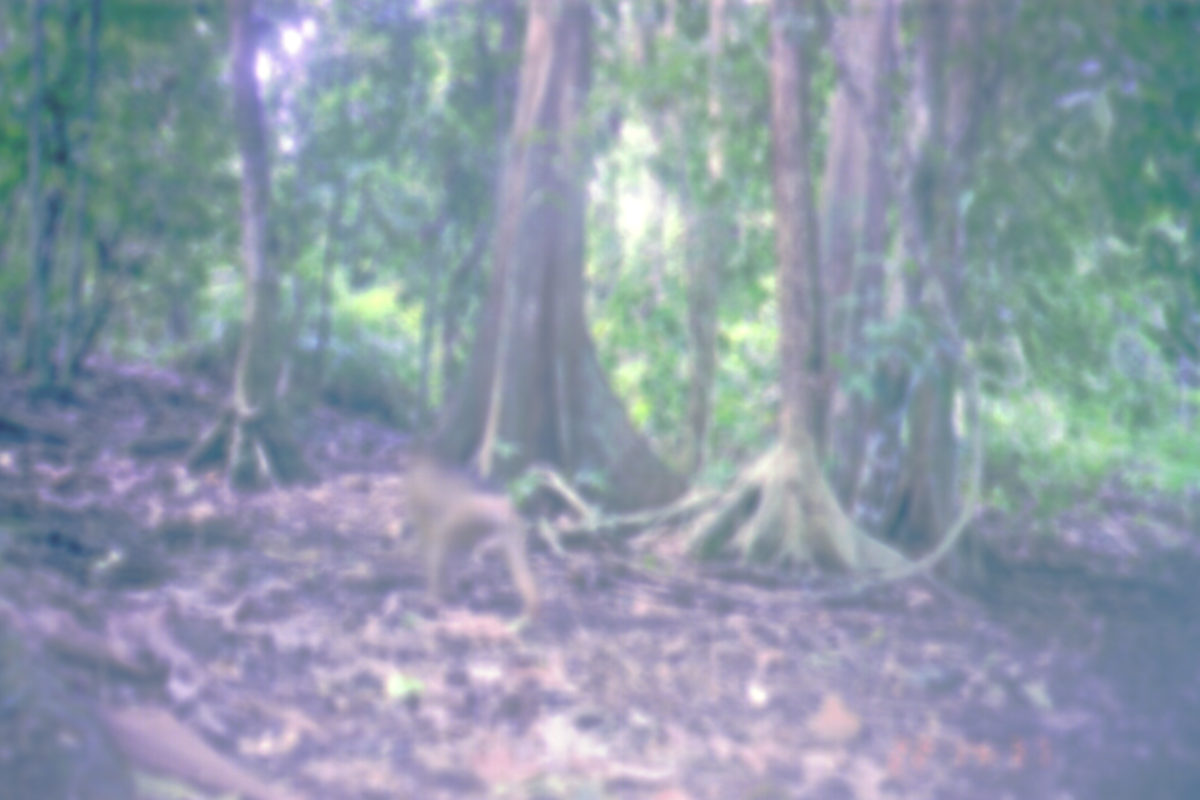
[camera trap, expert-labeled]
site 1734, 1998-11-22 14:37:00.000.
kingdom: Animalia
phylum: Chordata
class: Mammalia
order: Primates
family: Cercopithecidae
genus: Macaca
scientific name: Macaca nemestrina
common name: southern pig-tailed macaque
Macaca nemestrina (southern pig-tailed macaque), count 1.